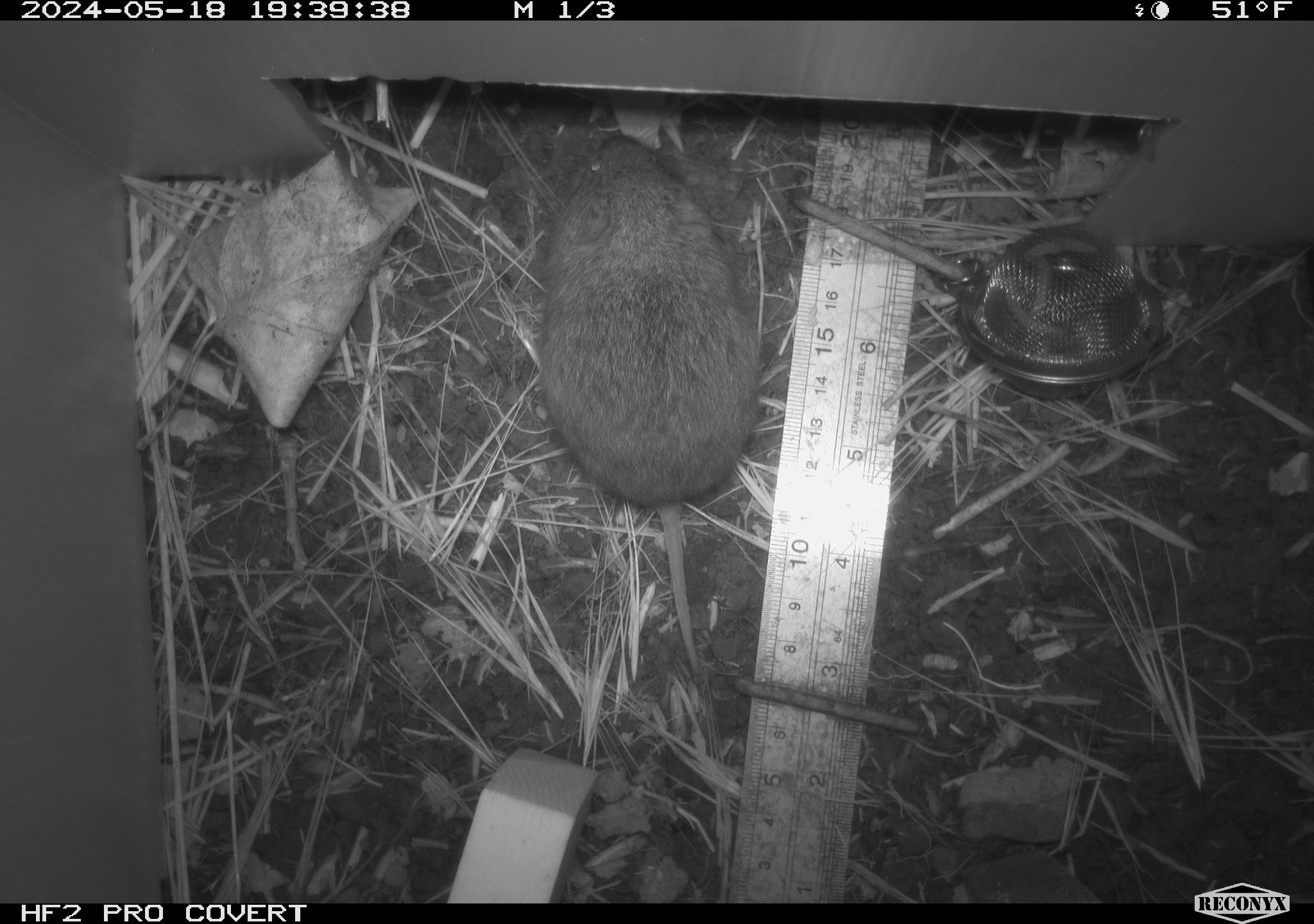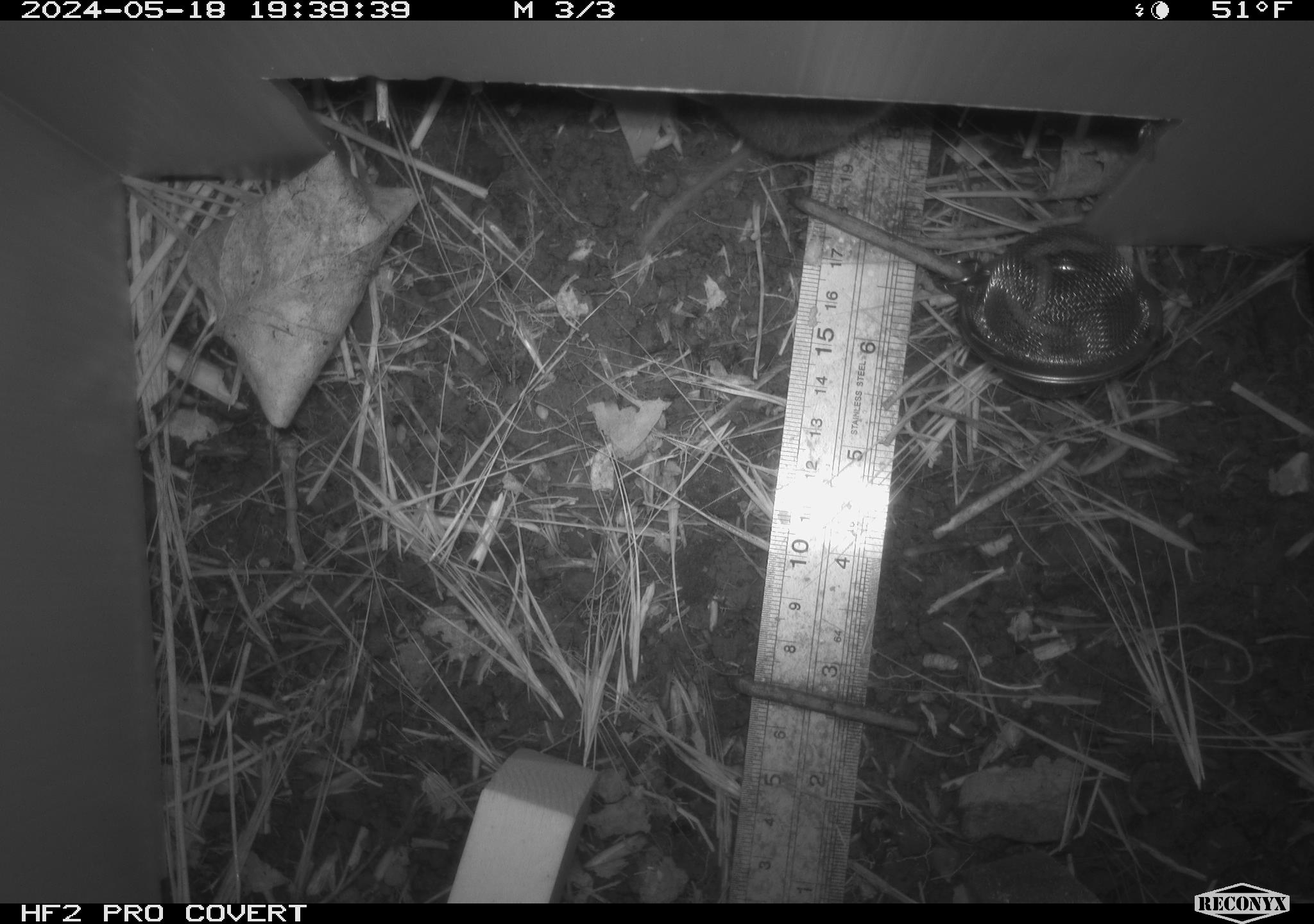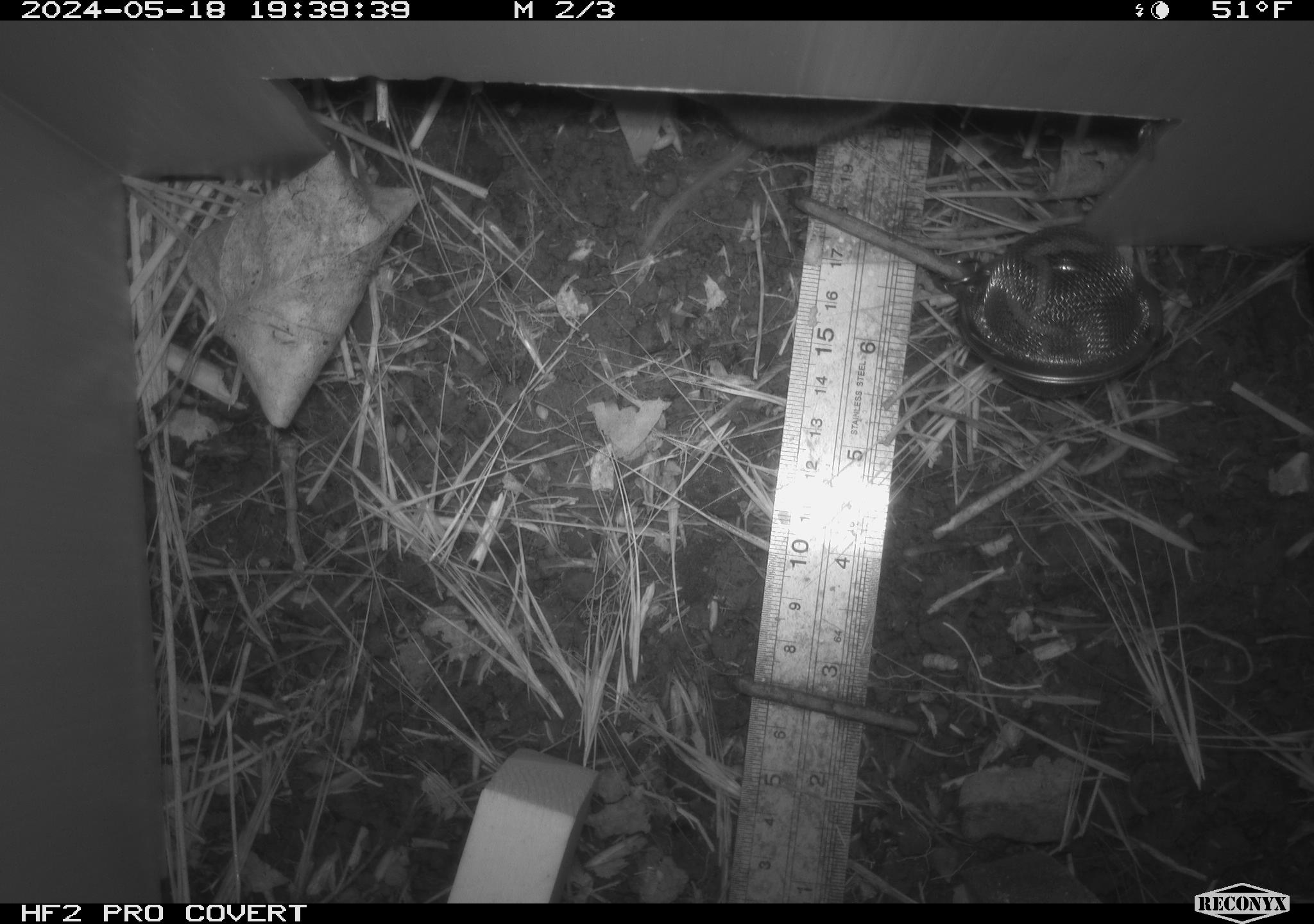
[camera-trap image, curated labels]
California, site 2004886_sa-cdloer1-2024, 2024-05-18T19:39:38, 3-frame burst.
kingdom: Animalia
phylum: Chordata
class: Mammalia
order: Rodentia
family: Cricetidae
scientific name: Arvicolinae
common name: voles, lemmings, and muskrats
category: arvicolinae subfamily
Arvicolinae subfamily (voles, lemmings, and muskrats) (Arvicolinae).